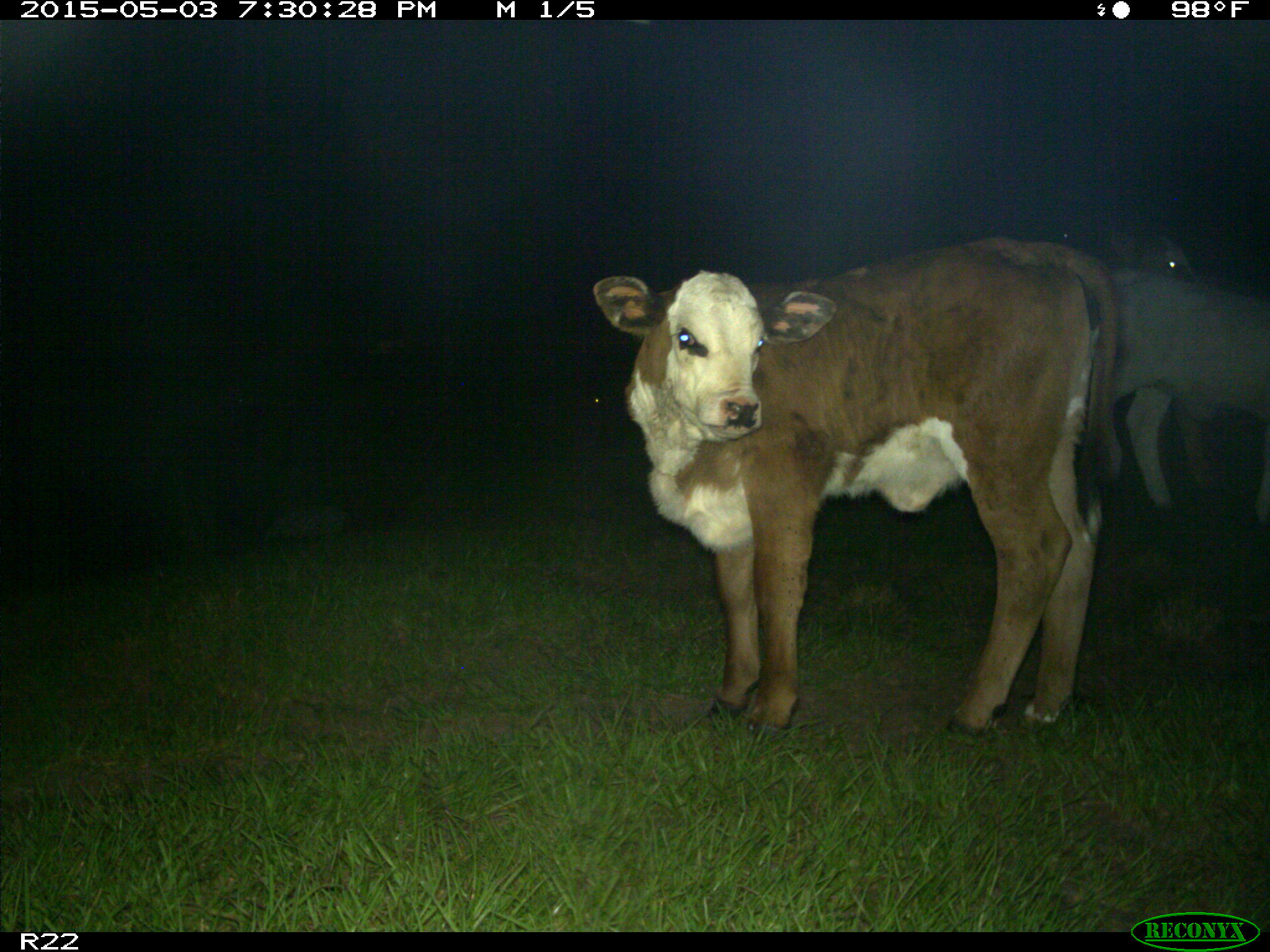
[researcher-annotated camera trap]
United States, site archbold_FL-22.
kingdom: Animalia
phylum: Chordata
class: Mammalia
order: Artiodactyla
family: Bovidae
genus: Bos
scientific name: Bos taurus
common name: domestic cow